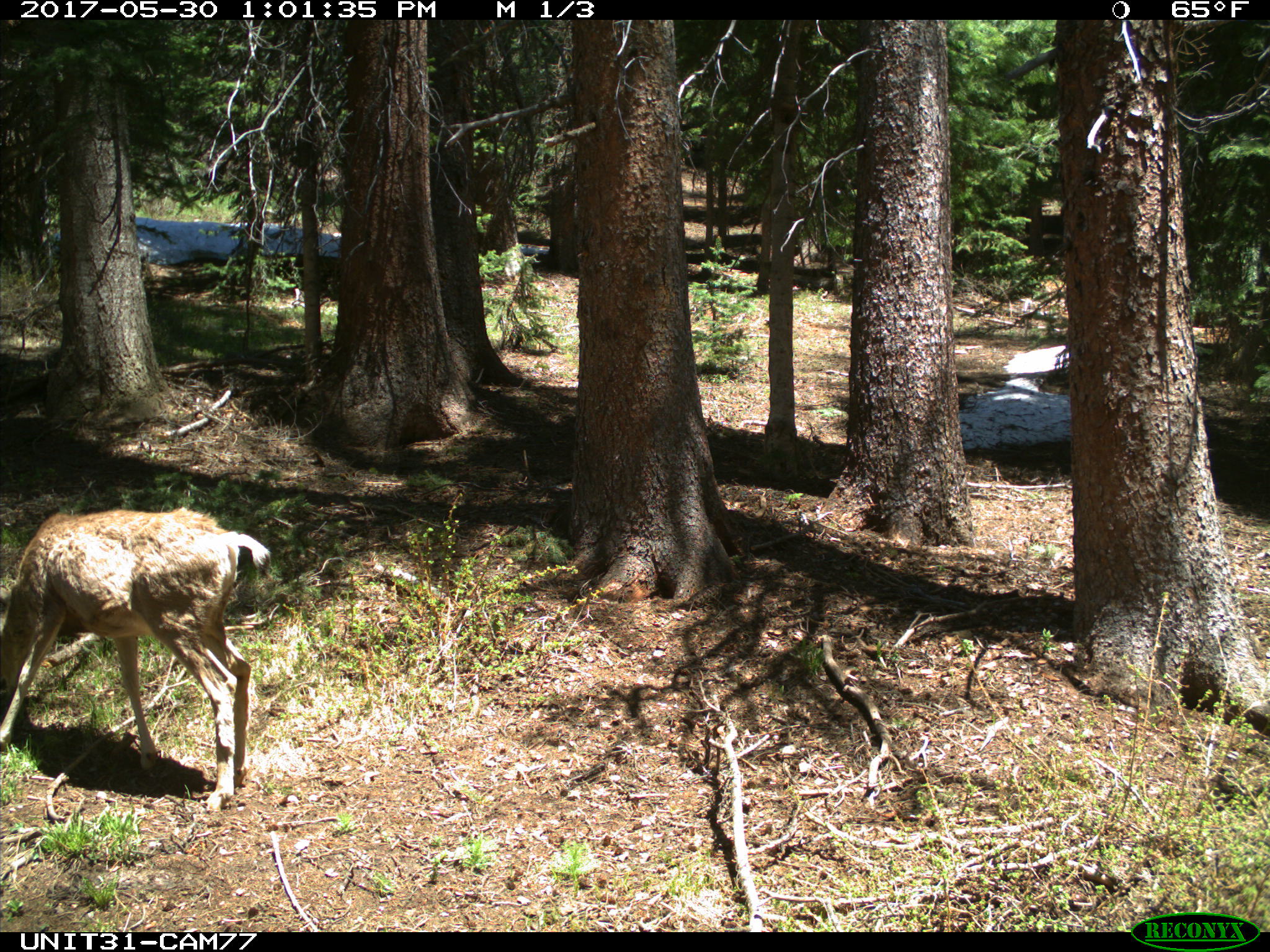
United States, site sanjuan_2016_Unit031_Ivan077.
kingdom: Animalia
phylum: Chordata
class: Mammalia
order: Artiodactyla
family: Cervidae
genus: Odocoileus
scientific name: Odocoileus hemionus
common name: mule deer